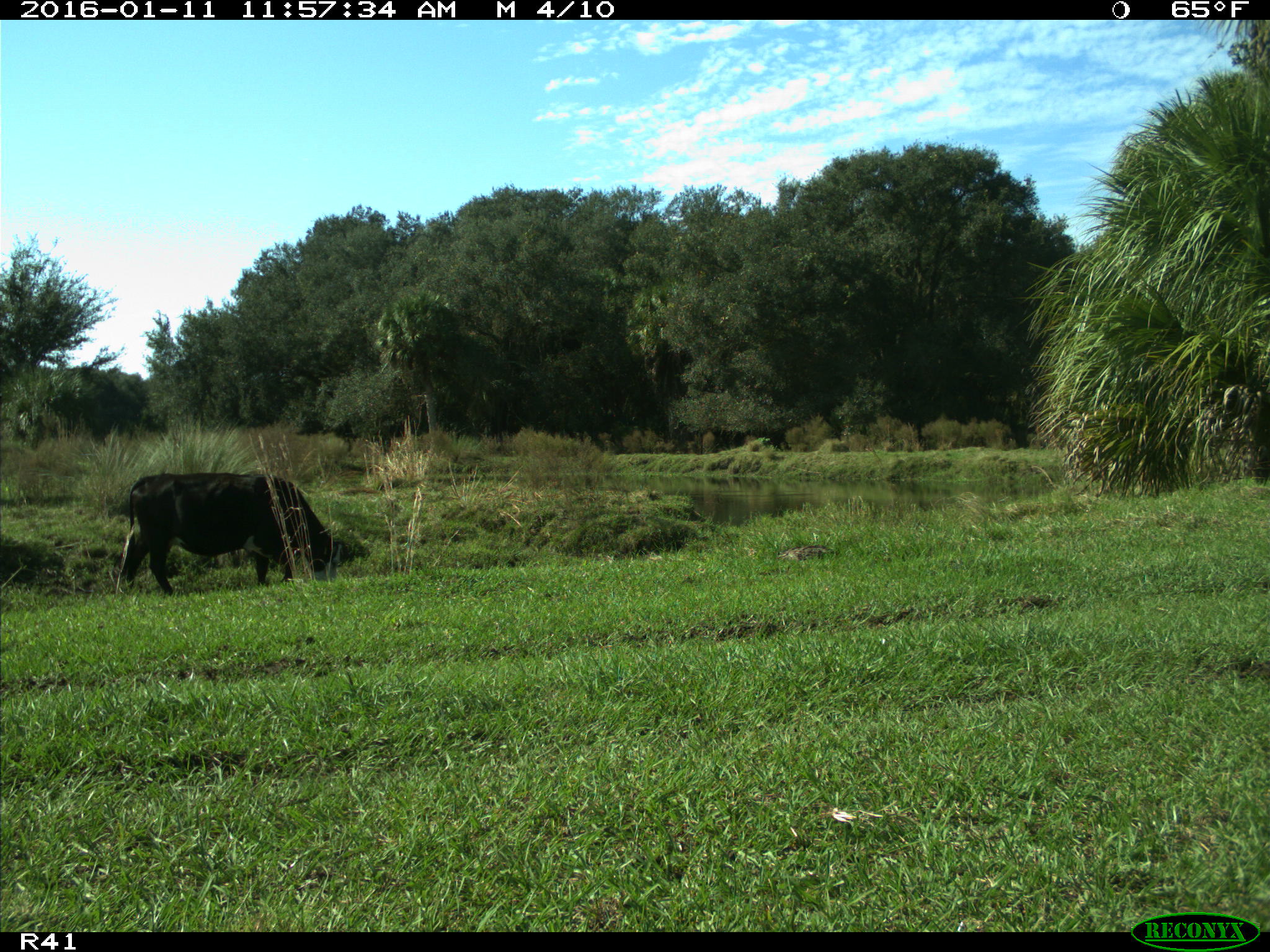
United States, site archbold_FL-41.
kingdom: Animalia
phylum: Chordata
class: Mammalia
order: Artiodactyla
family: Bovidae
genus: Bos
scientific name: Bos taurus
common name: domestic cow